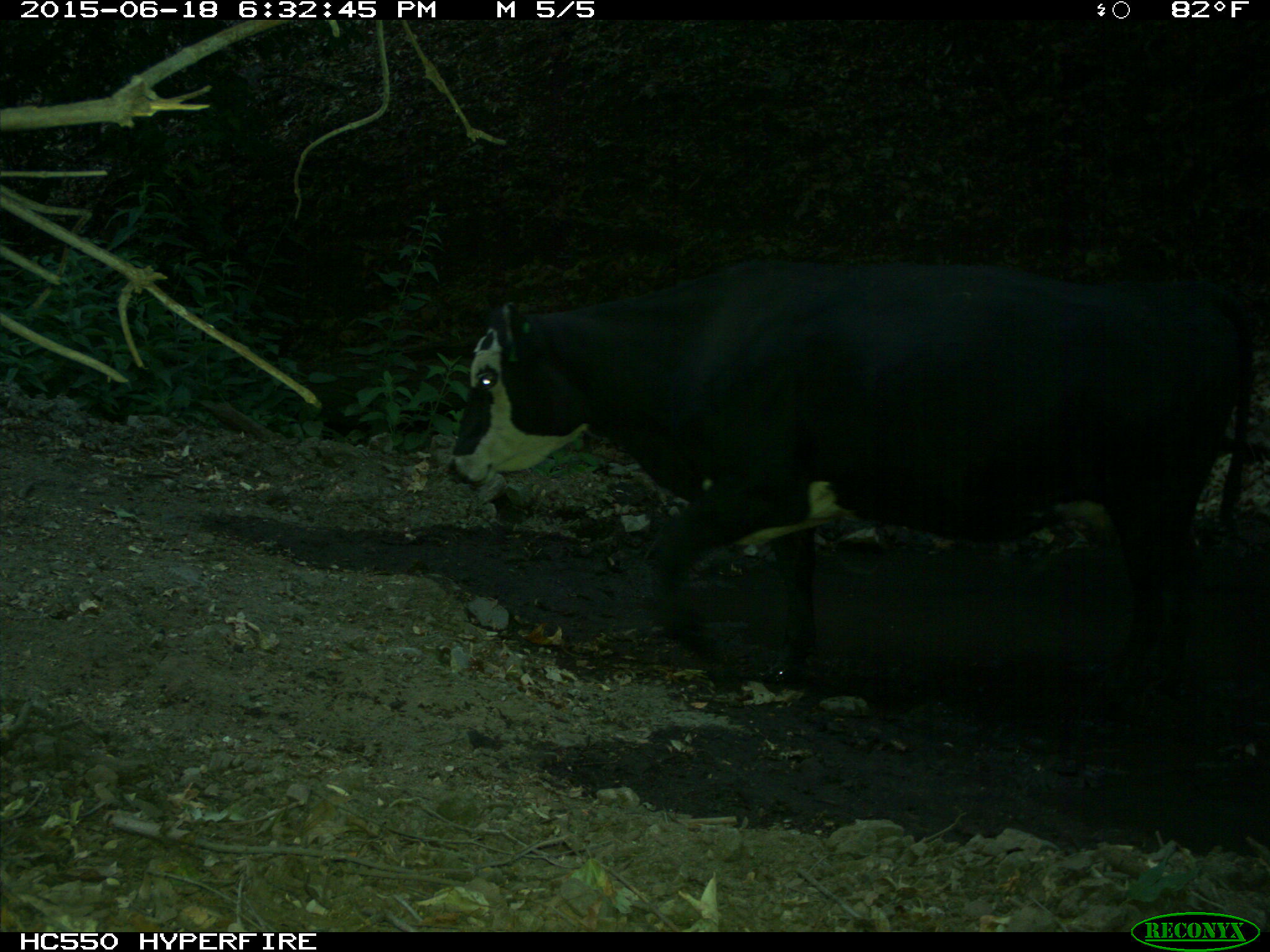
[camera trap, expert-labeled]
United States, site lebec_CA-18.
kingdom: Animalia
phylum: Chordata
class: Mammalia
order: Artiodactyla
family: Bovidae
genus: Bos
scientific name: Bos taurus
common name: domestic cow